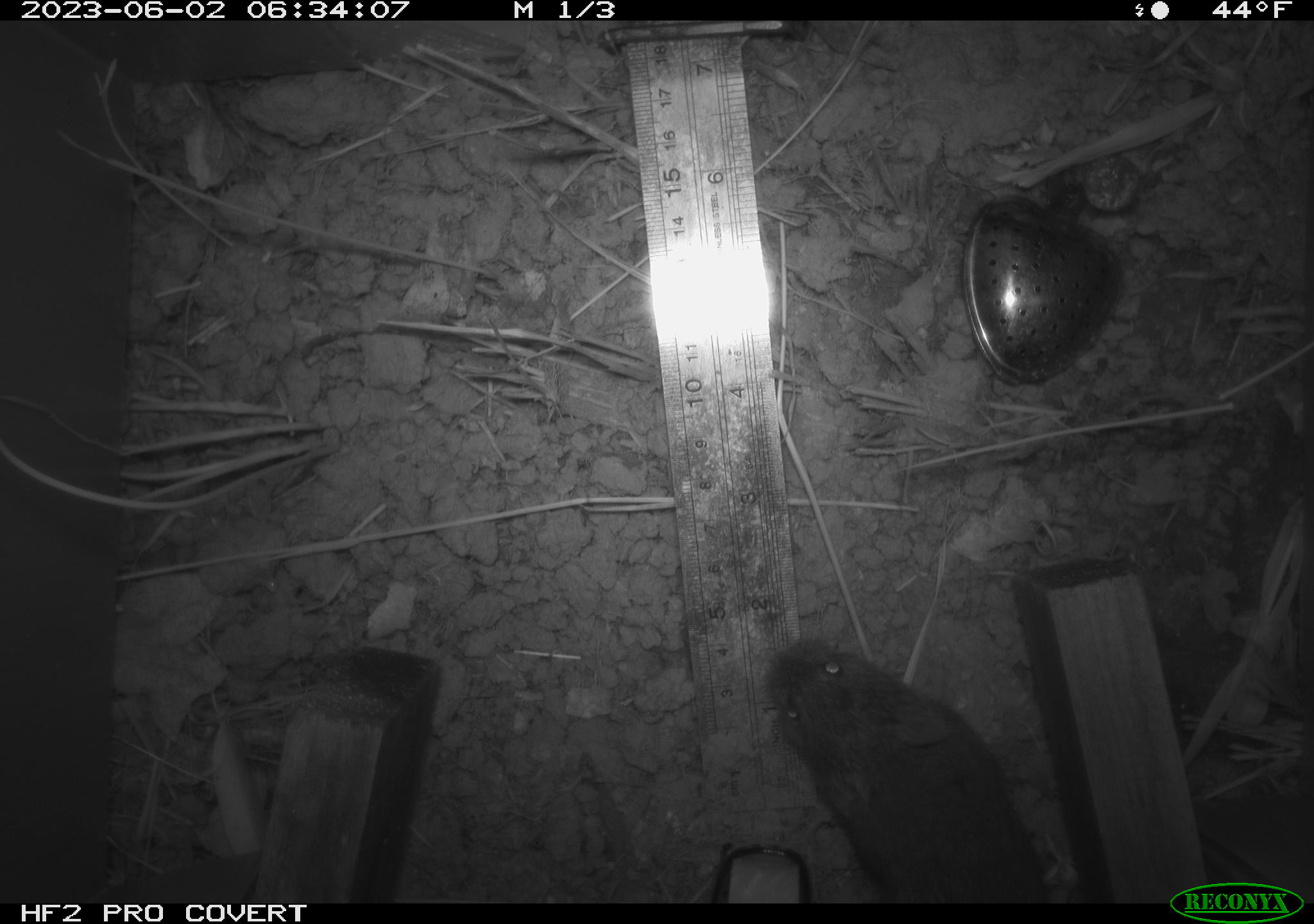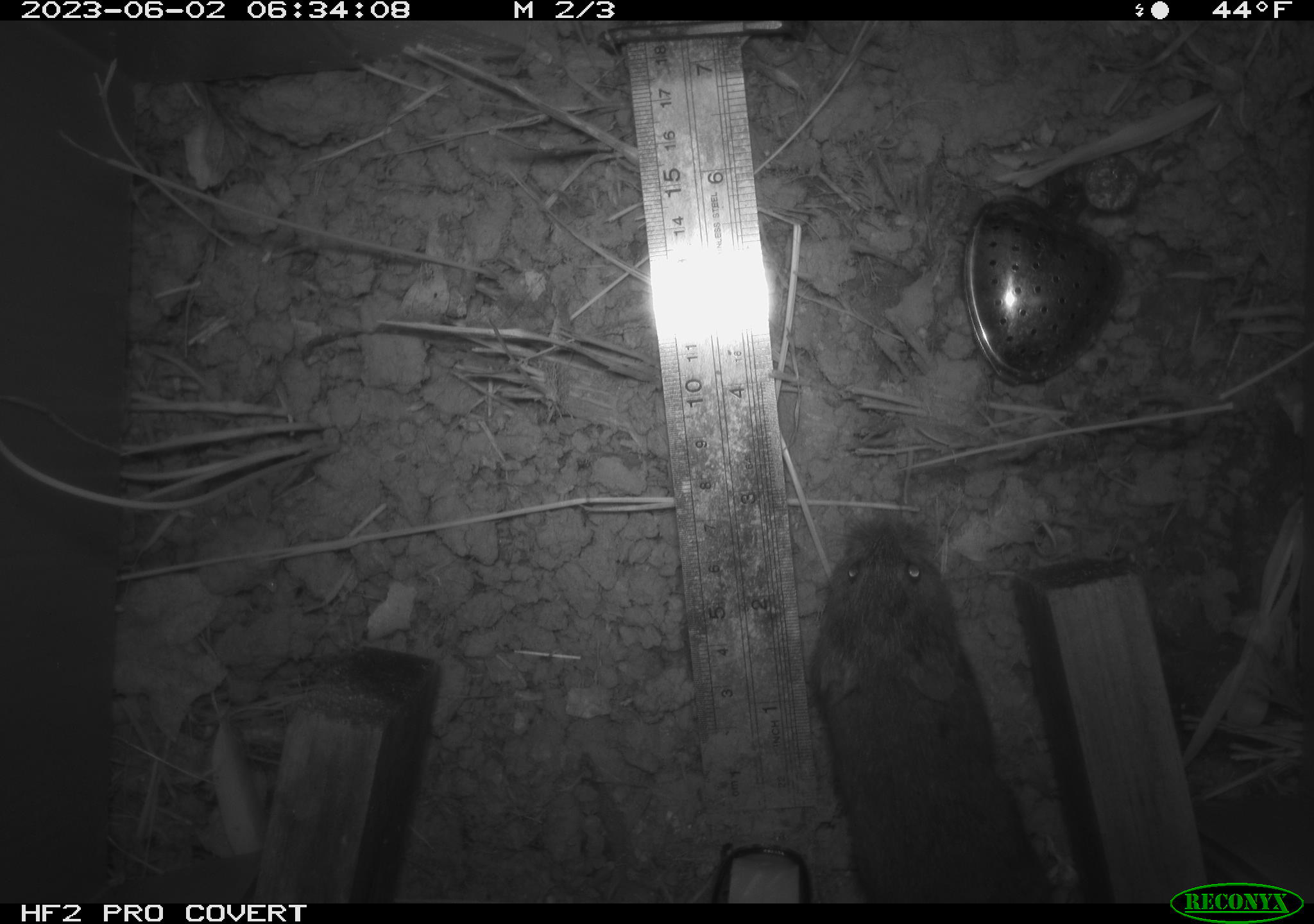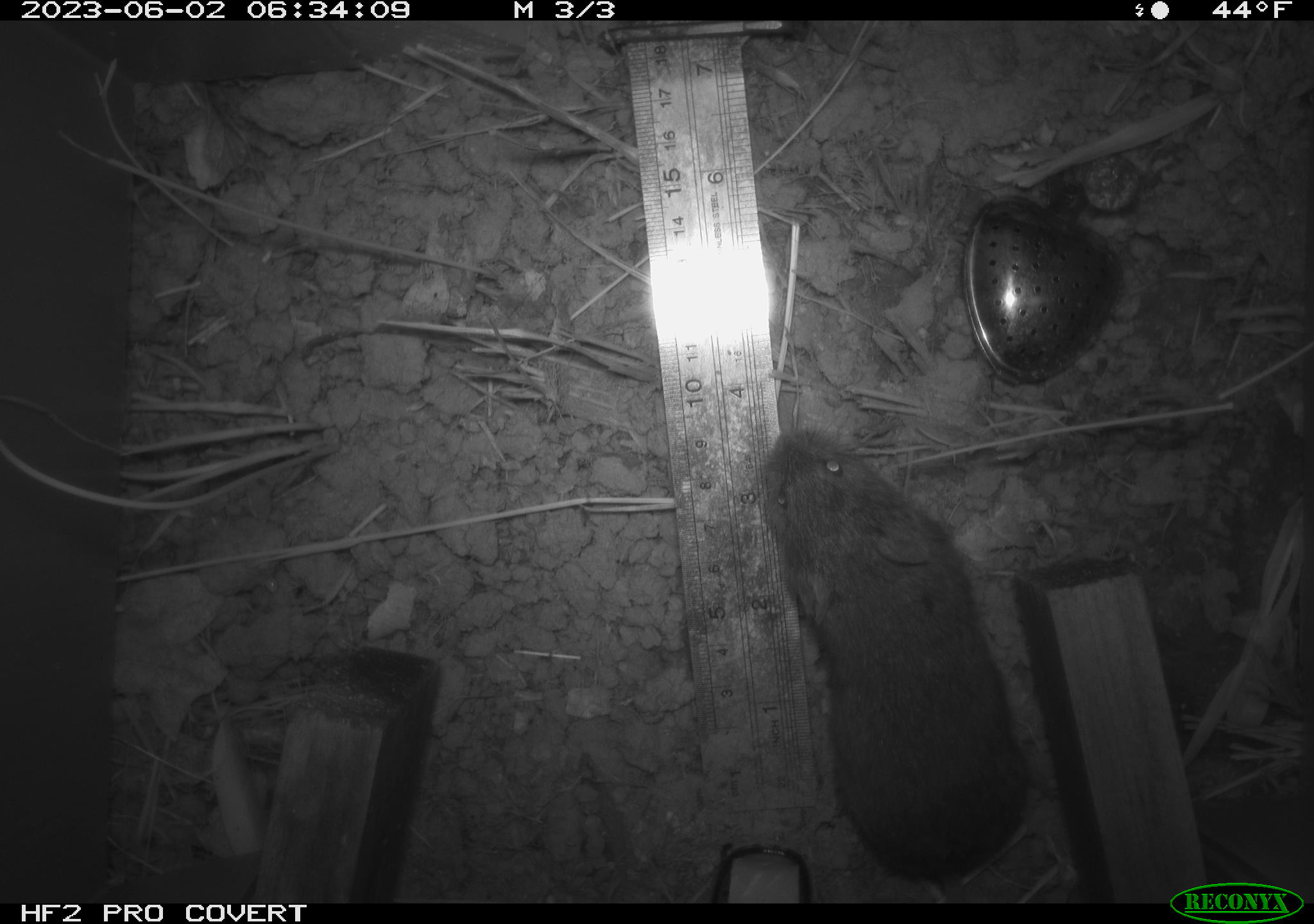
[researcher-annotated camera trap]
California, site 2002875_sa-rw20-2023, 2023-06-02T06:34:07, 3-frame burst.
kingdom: Animalia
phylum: Chordata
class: Mammalia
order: Rodentia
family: Cricetidae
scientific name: Arvicolinae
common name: voles, lemmings, and muskrats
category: arvicolinae subfamily